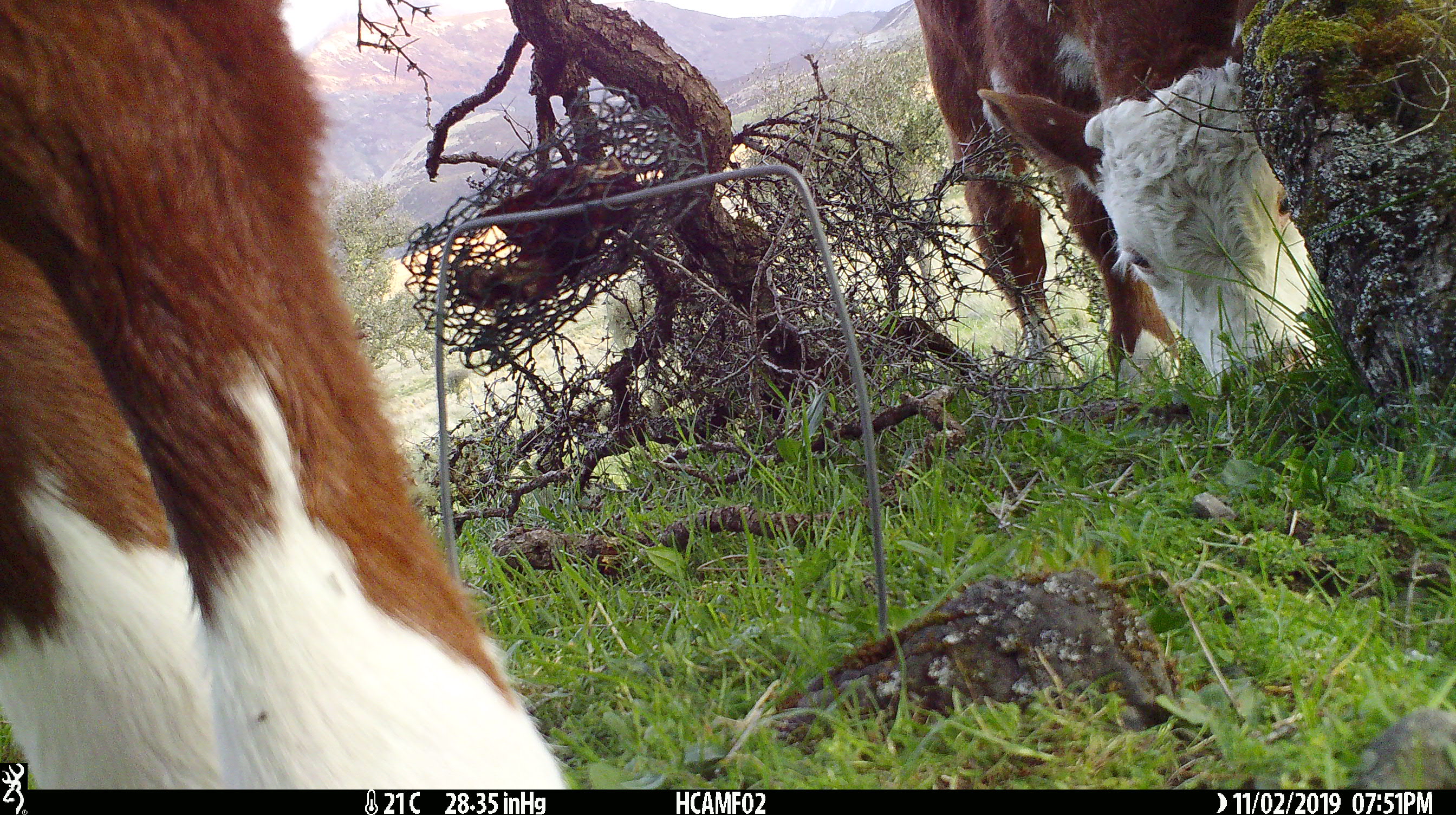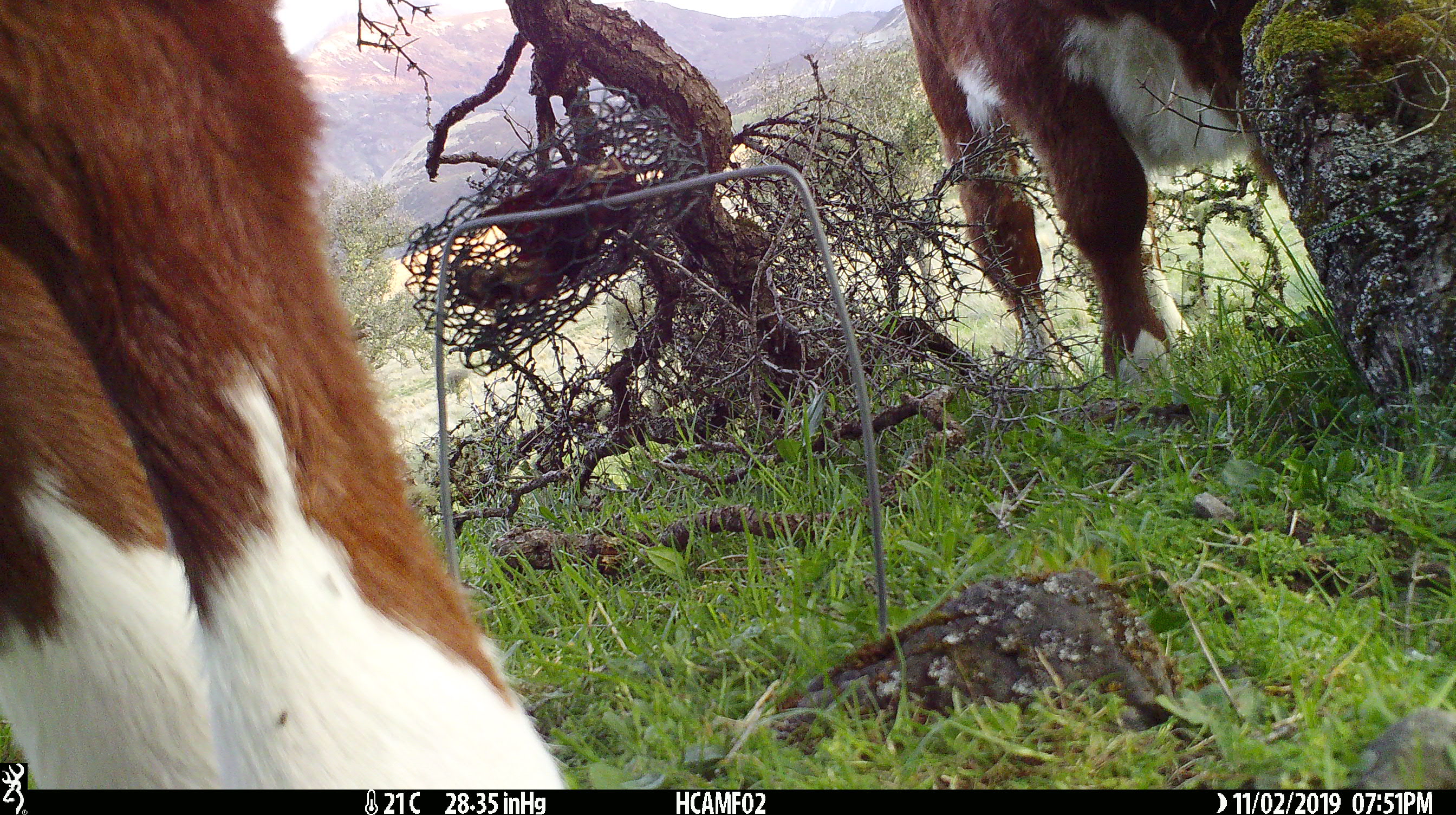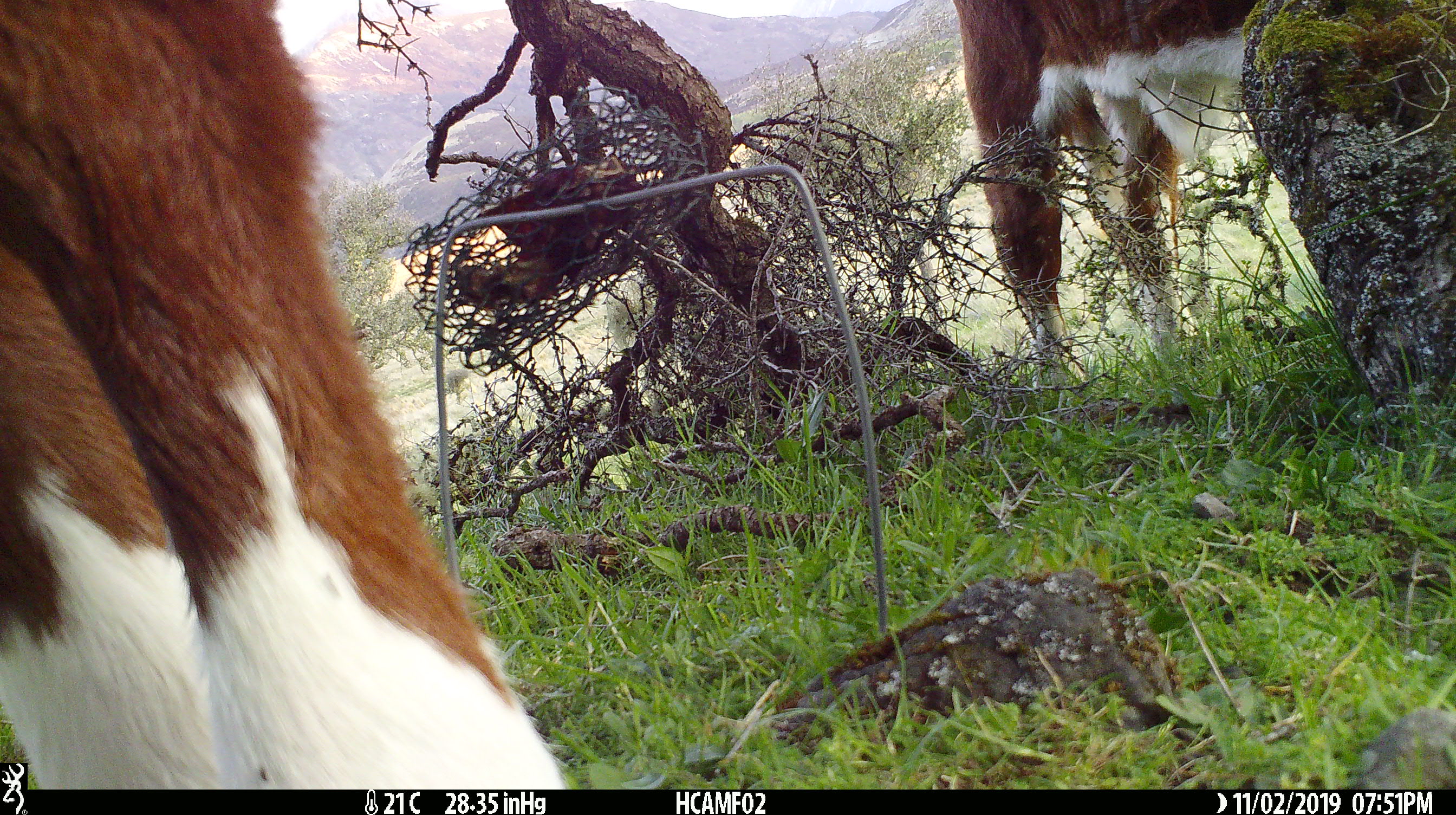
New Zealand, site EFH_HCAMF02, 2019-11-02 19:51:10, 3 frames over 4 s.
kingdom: Animalia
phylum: Chordata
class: Mammalia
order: Artiodactyla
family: Bovidae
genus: Bos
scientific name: Bos taurus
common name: domestic cow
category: cow